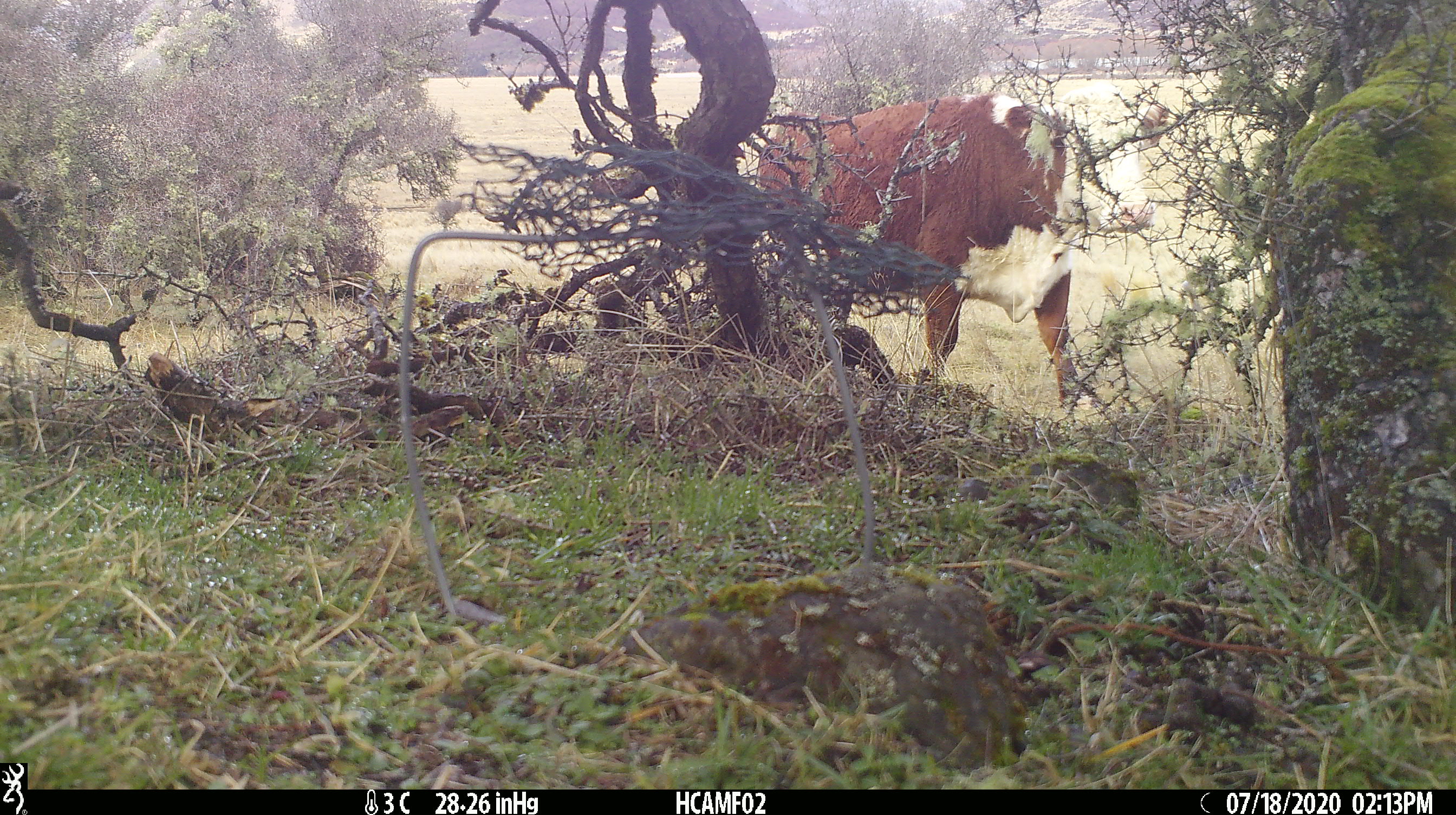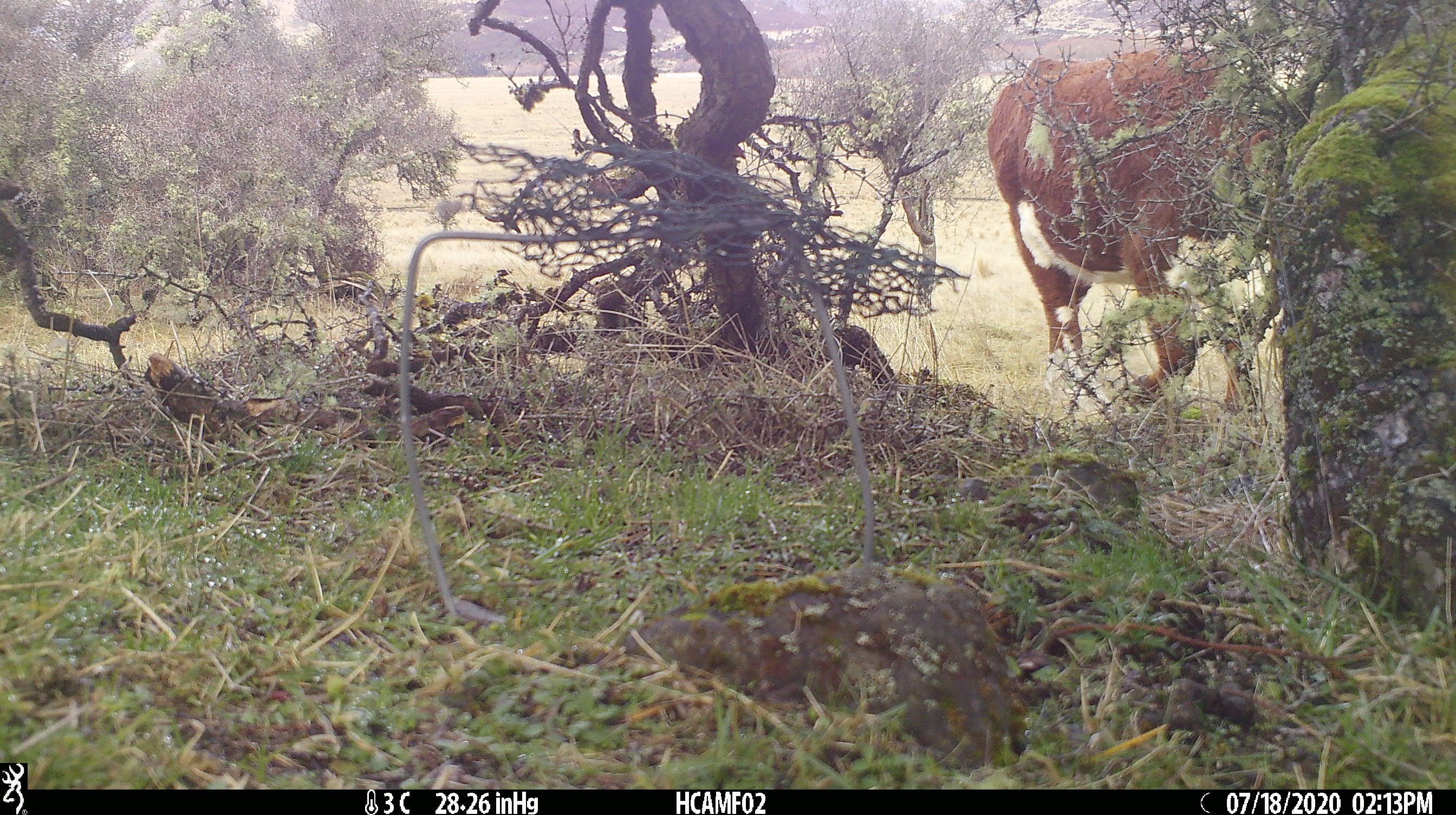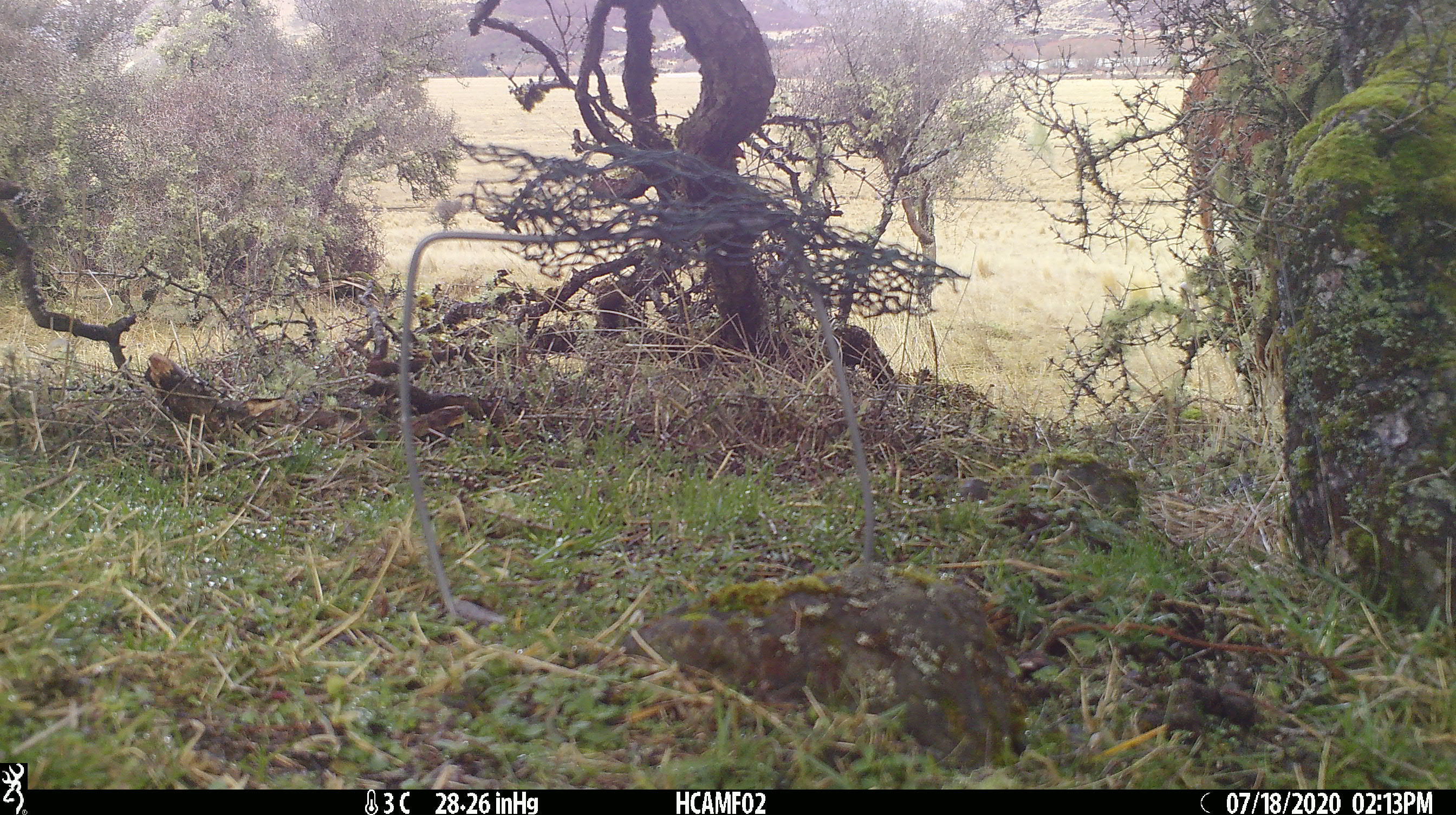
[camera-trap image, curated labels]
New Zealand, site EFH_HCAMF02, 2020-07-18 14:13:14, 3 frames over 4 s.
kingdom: Animalia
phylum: Chordata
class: Mammalia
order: Artiodactyla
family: Bovidae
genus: Bos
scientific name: Bos taurus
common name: domestic cow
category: cow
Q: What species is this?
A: Cow (domestic cow) (Bos taurus).